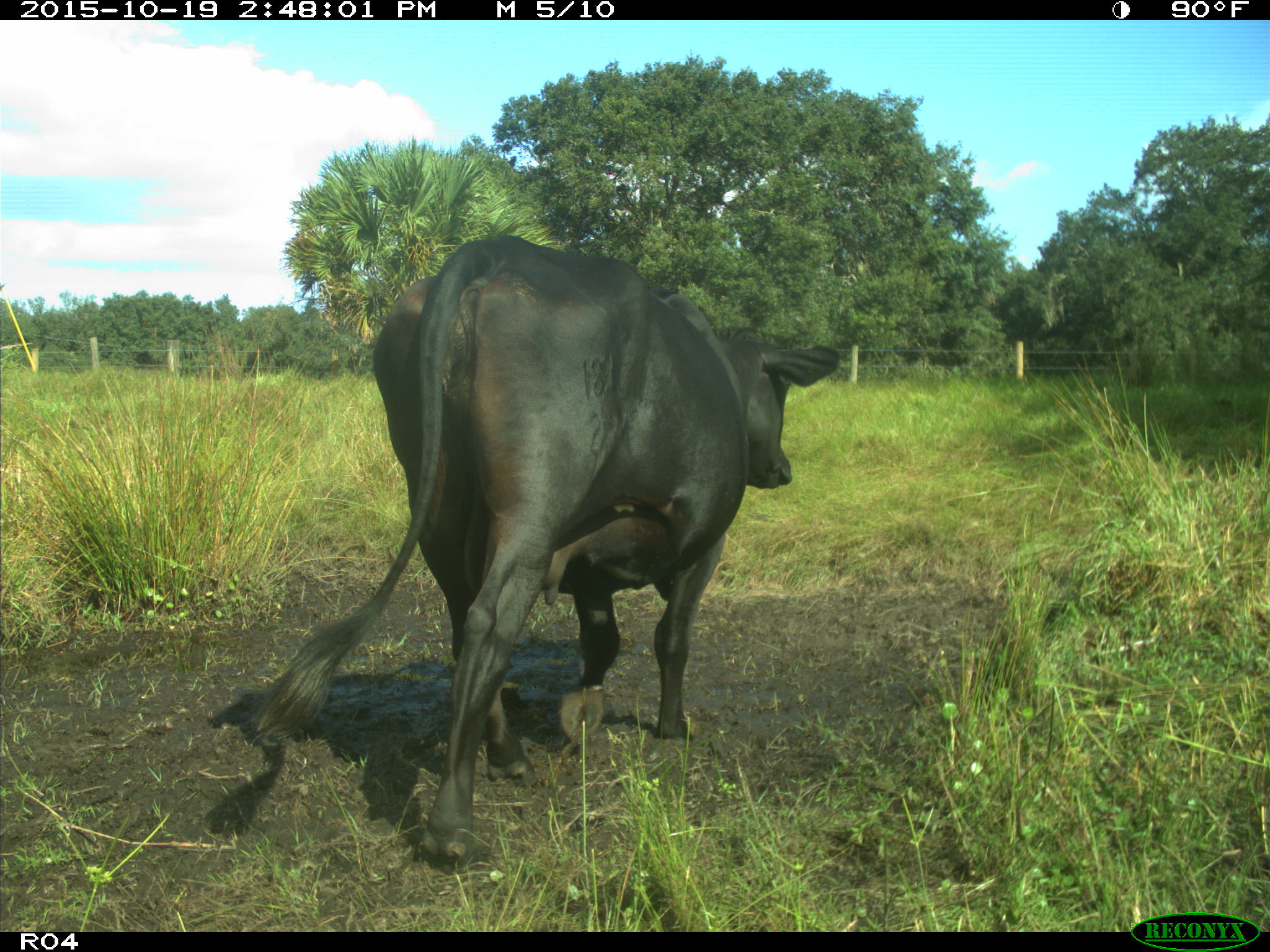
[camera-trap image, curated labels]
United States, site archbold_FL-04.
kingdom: Animalia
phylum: Chordata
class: Mammalia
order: Artiodactyla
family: Bovidae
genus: Bos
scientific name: Bos taurus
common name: domestic cow